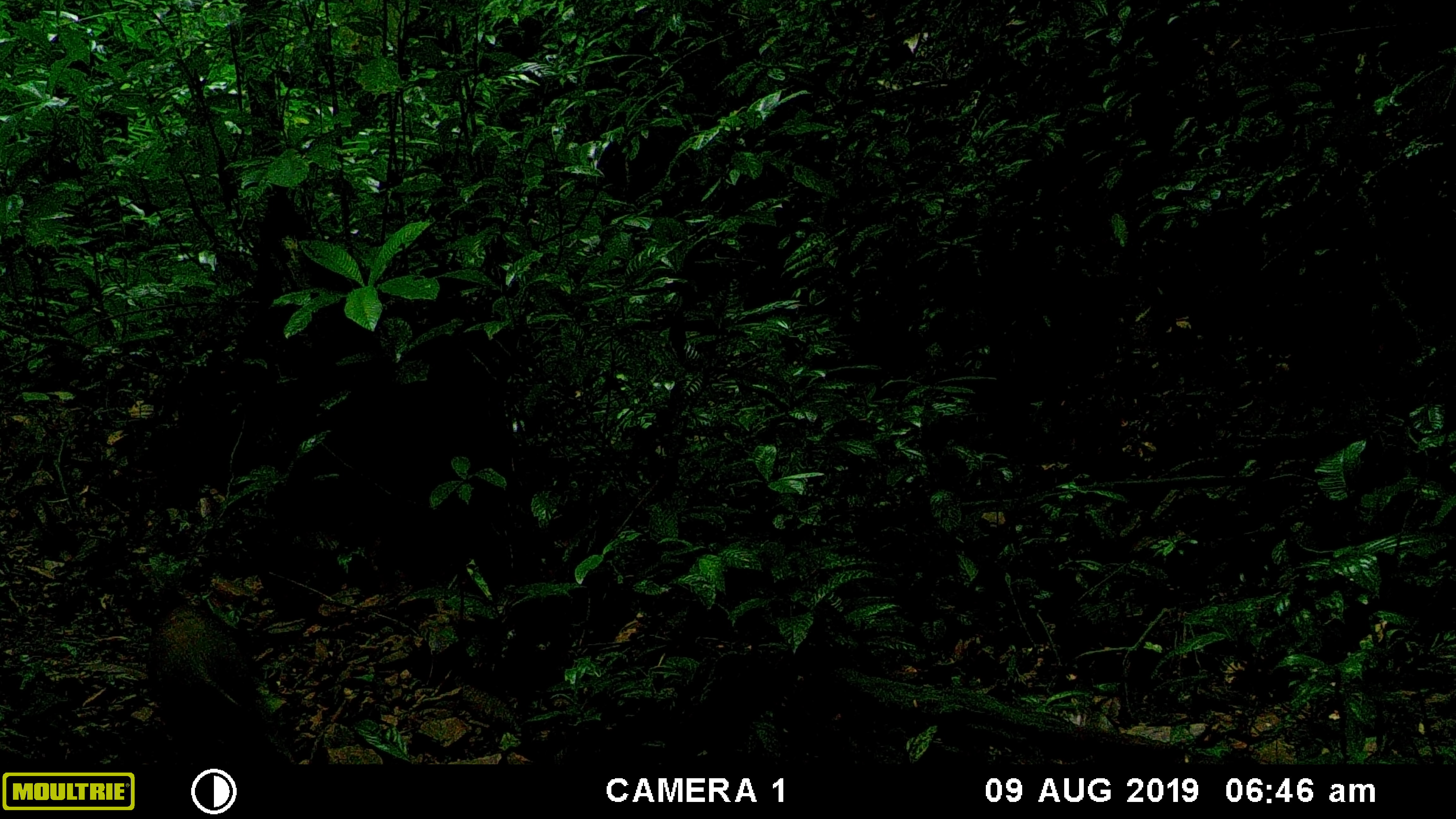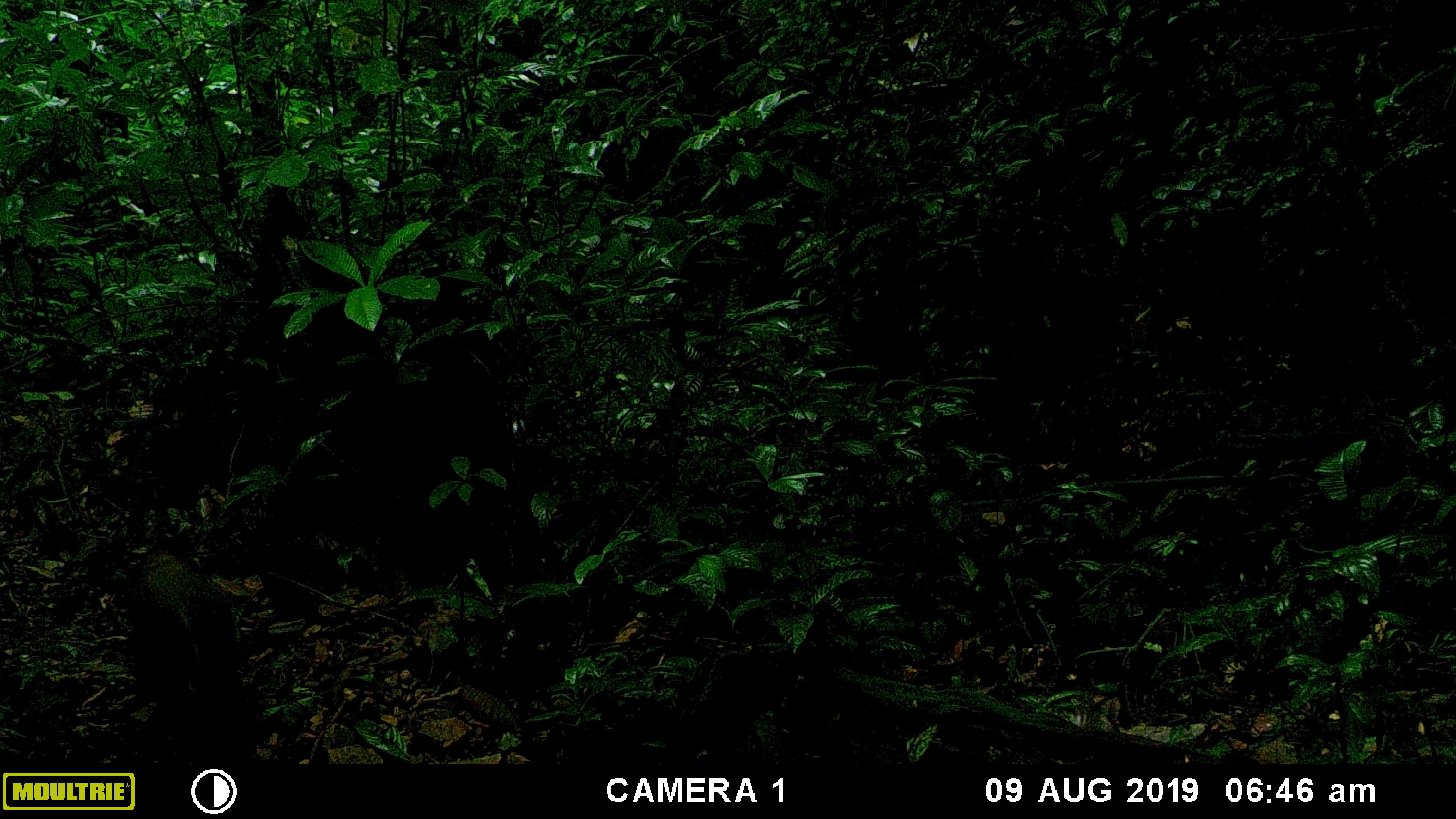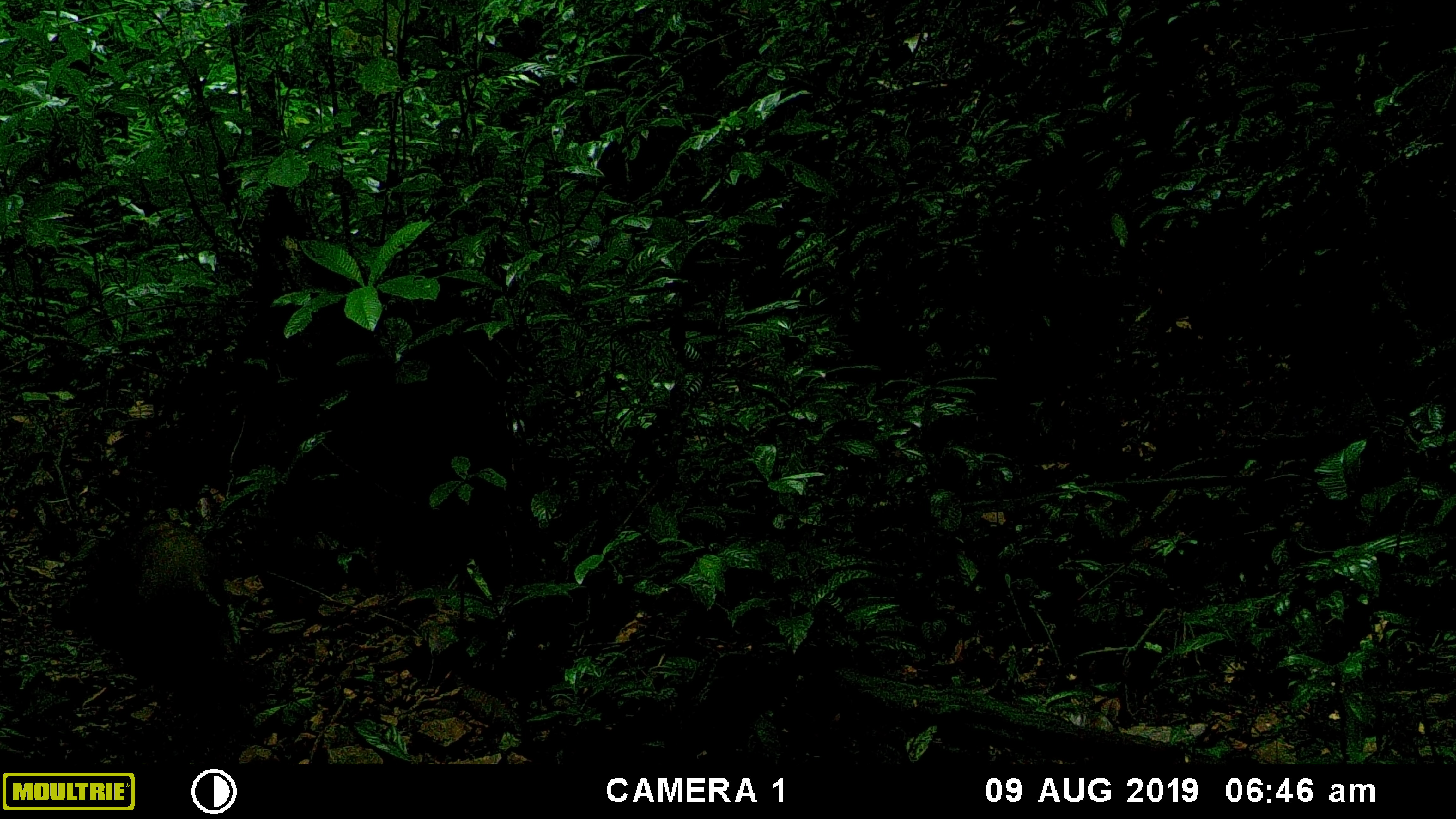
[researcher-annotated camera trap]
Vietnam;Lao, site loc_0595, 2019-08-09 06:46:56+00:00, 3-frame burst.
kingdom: Animalia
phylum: Chordata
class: Mammalia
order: Artiodactyla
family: Suidae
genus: Sus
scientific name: Sus scrofa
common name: eurasian wild pig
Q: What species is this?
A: Eurasian wild pig (Sus scrofa).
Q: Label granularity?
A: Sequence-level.